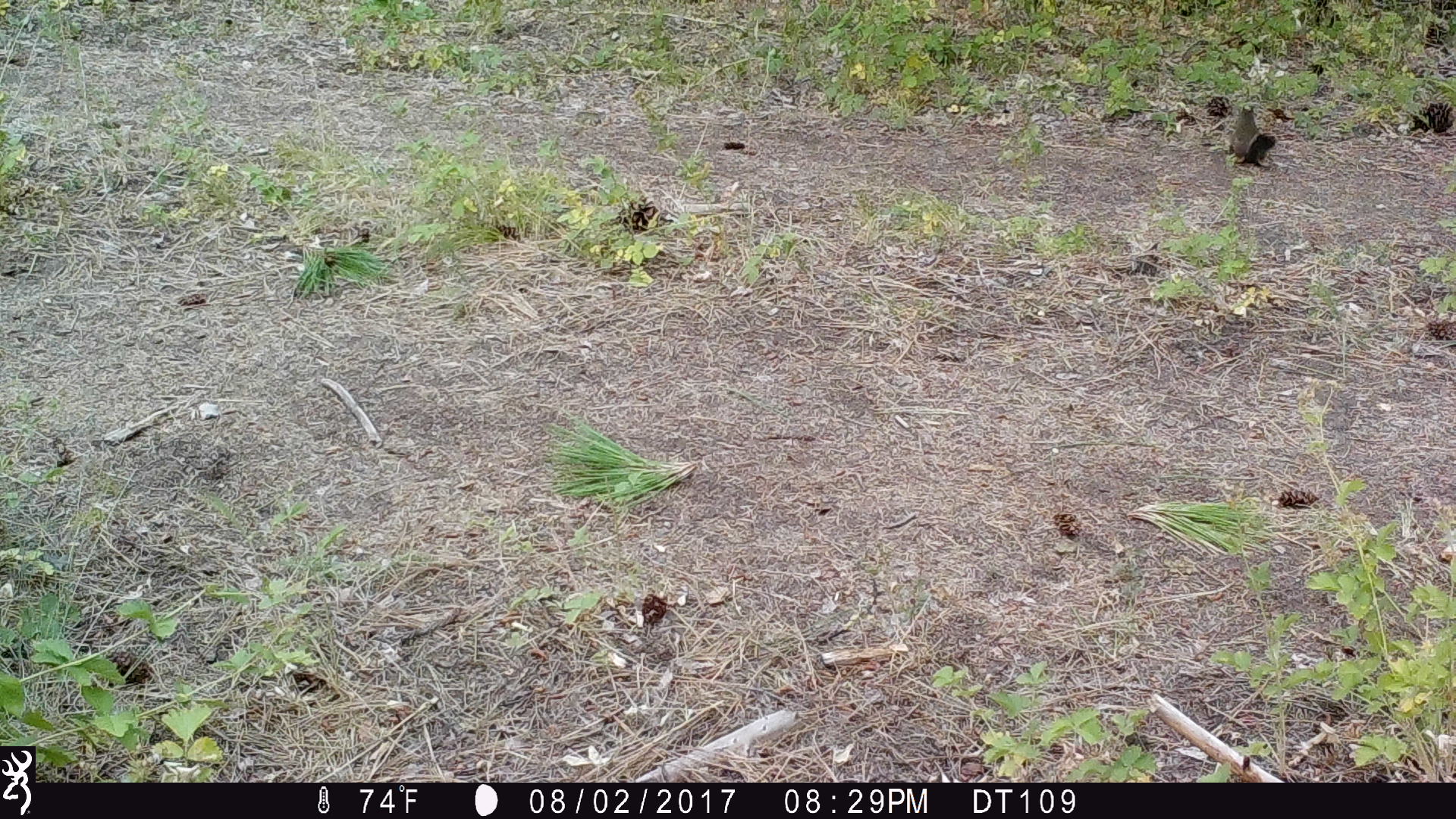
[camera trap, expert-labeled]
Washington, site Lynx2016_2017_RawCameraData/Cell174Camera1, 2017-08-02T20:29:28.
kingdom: Animalia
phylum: Chordata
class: Mammalia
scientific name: Mammalia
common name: small mammal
Small mammal (Mammalia). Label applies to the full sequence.